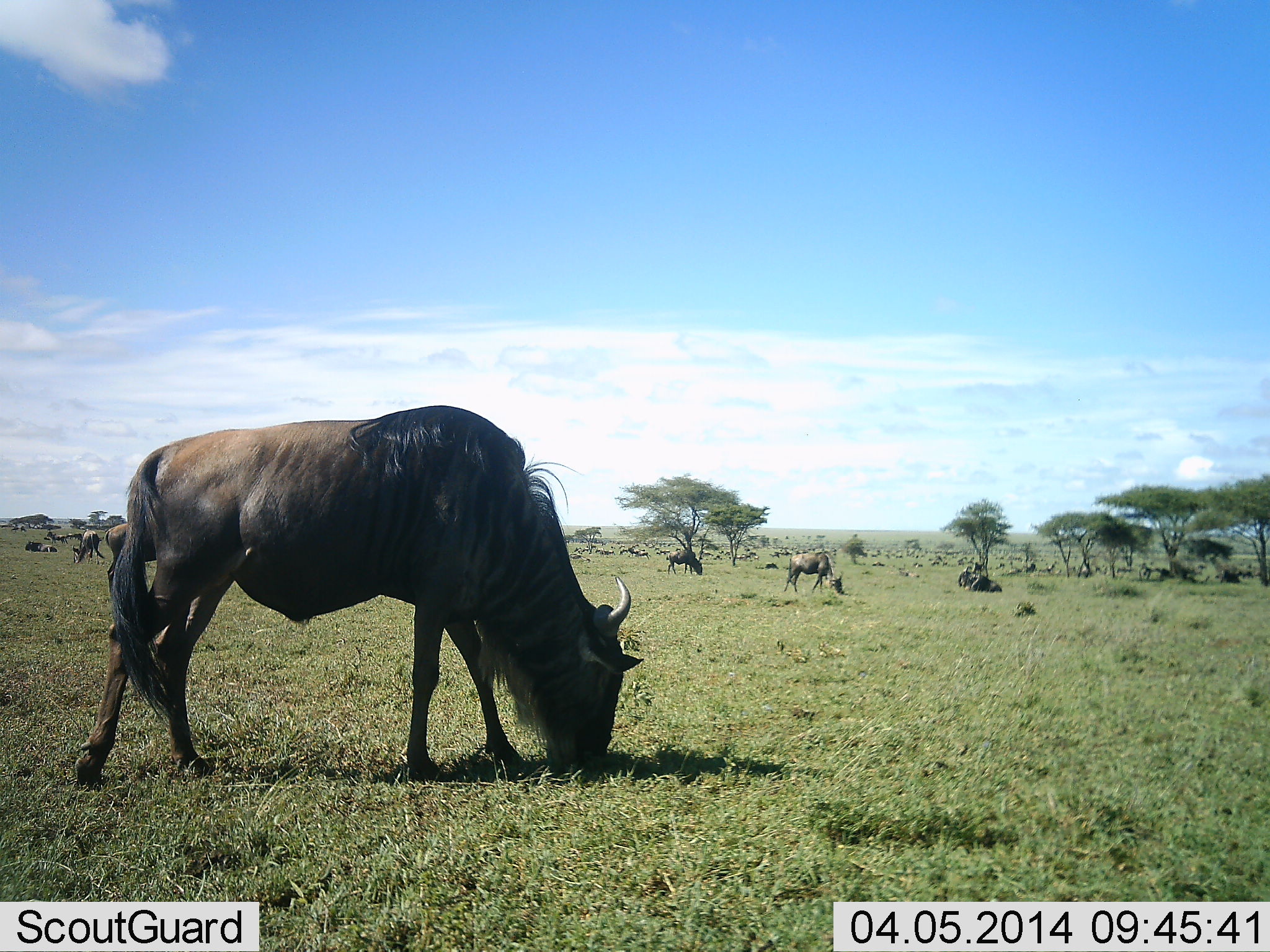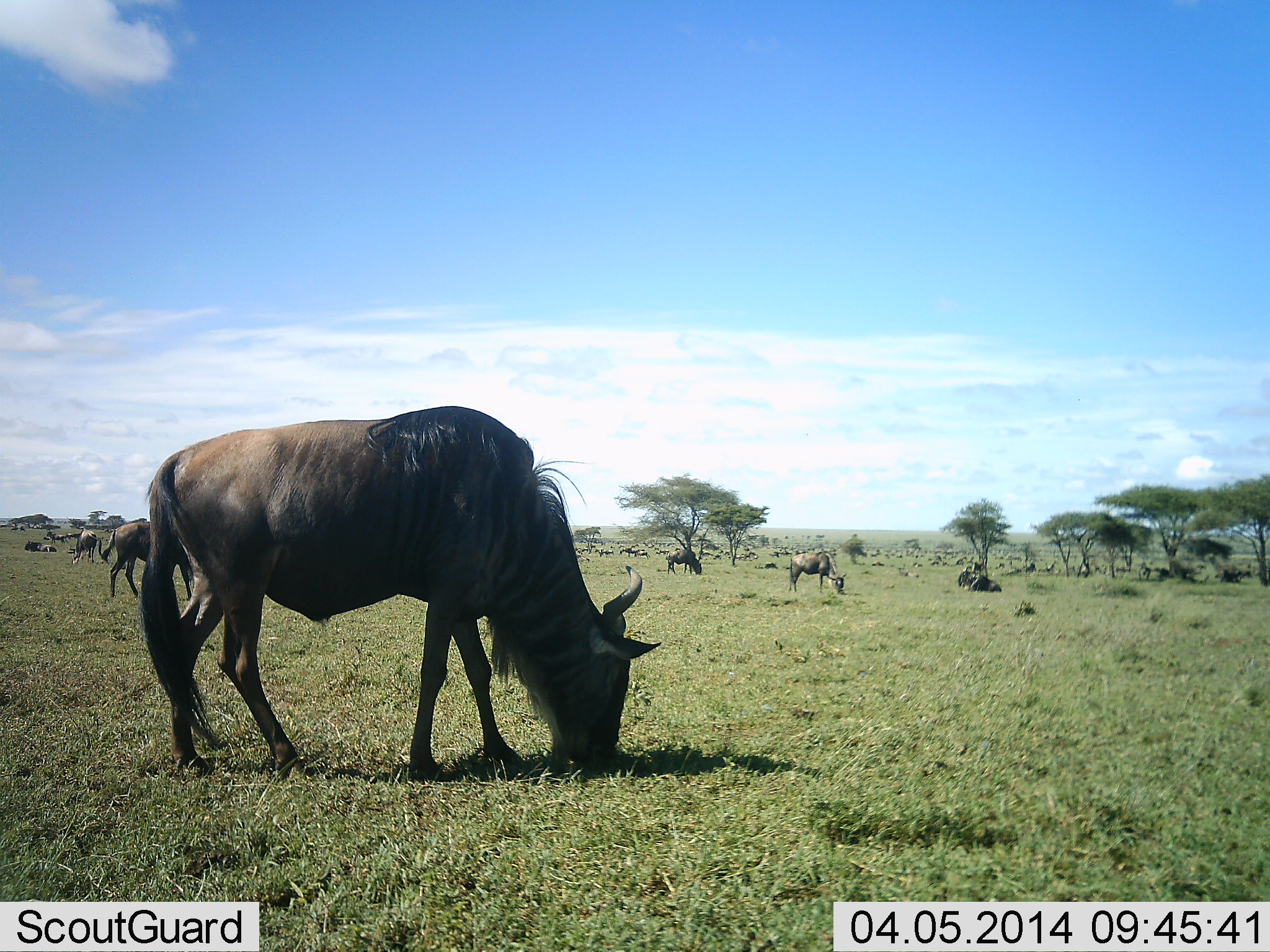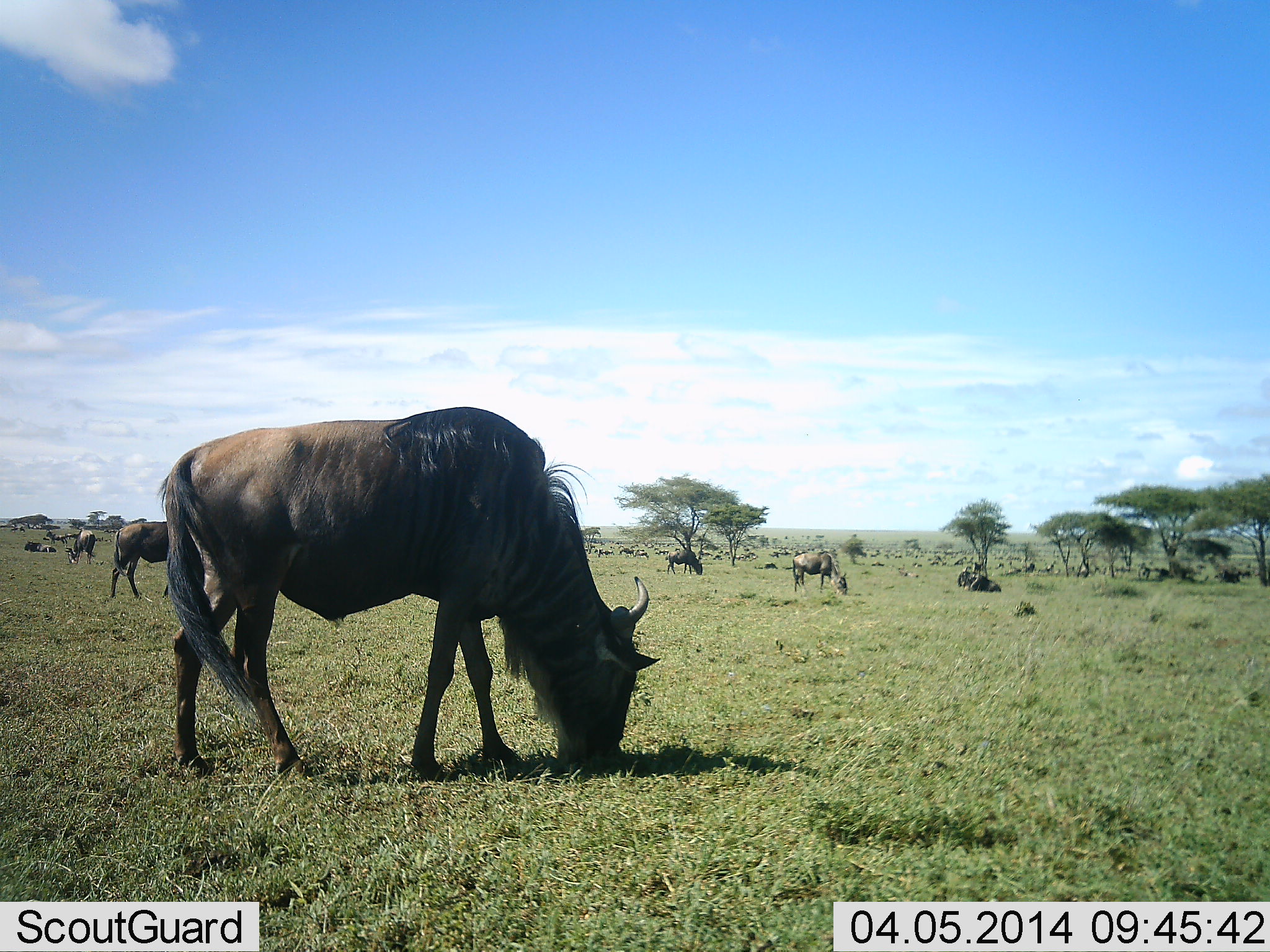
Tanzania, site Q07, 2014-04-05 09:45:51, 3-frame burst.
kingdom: Animalia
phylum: Chordata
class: Mammalia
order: Artiodactyla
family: Bovidae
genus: Connochaetes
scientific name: Connochaetes taurinus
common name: blue wildebeest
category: wildebeest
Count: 11-50.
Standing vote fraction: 20%.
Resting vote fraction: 20%.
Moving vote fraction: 20%.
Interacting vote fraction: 0%.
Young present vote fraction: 0%.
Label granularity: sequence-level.